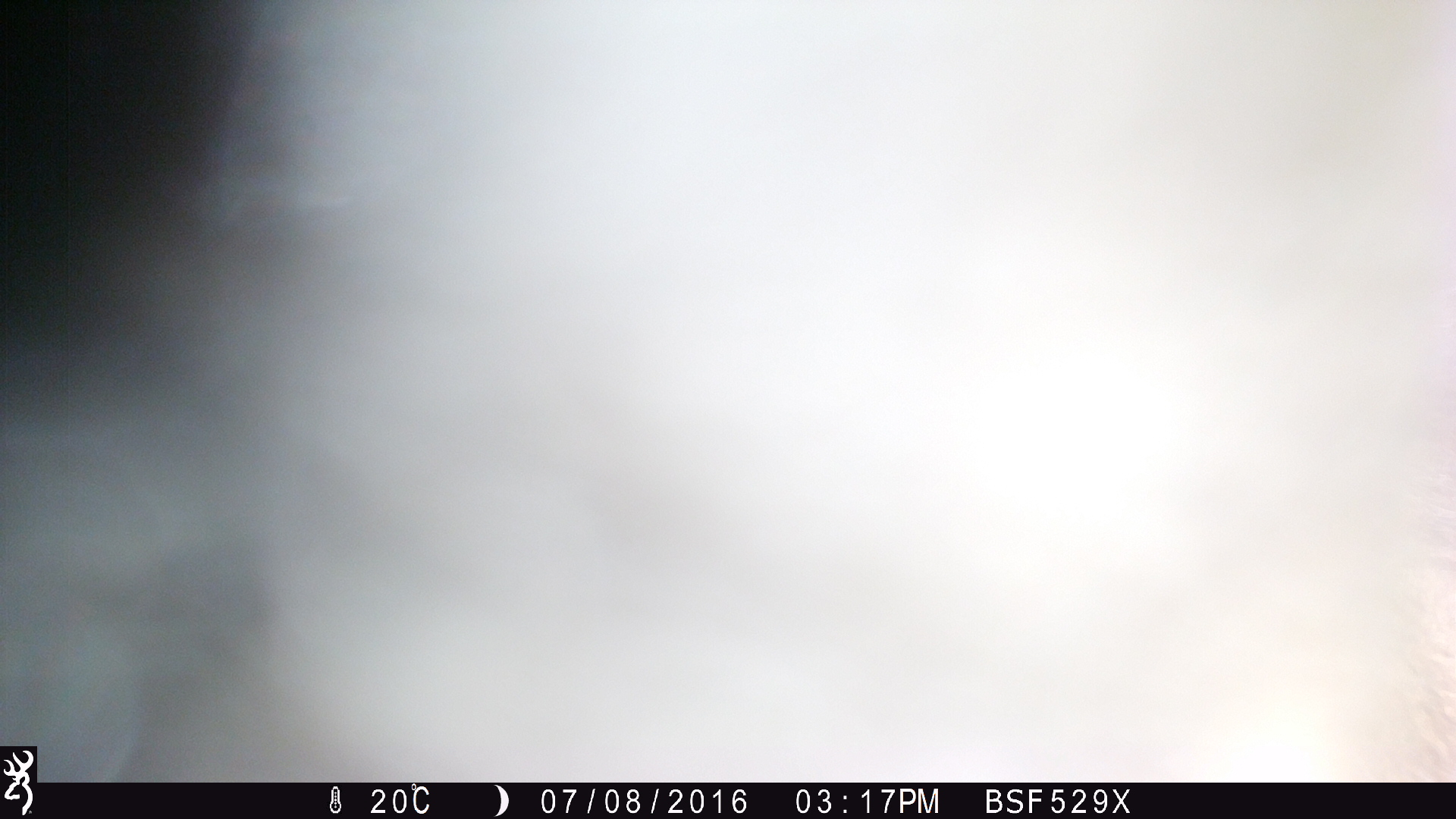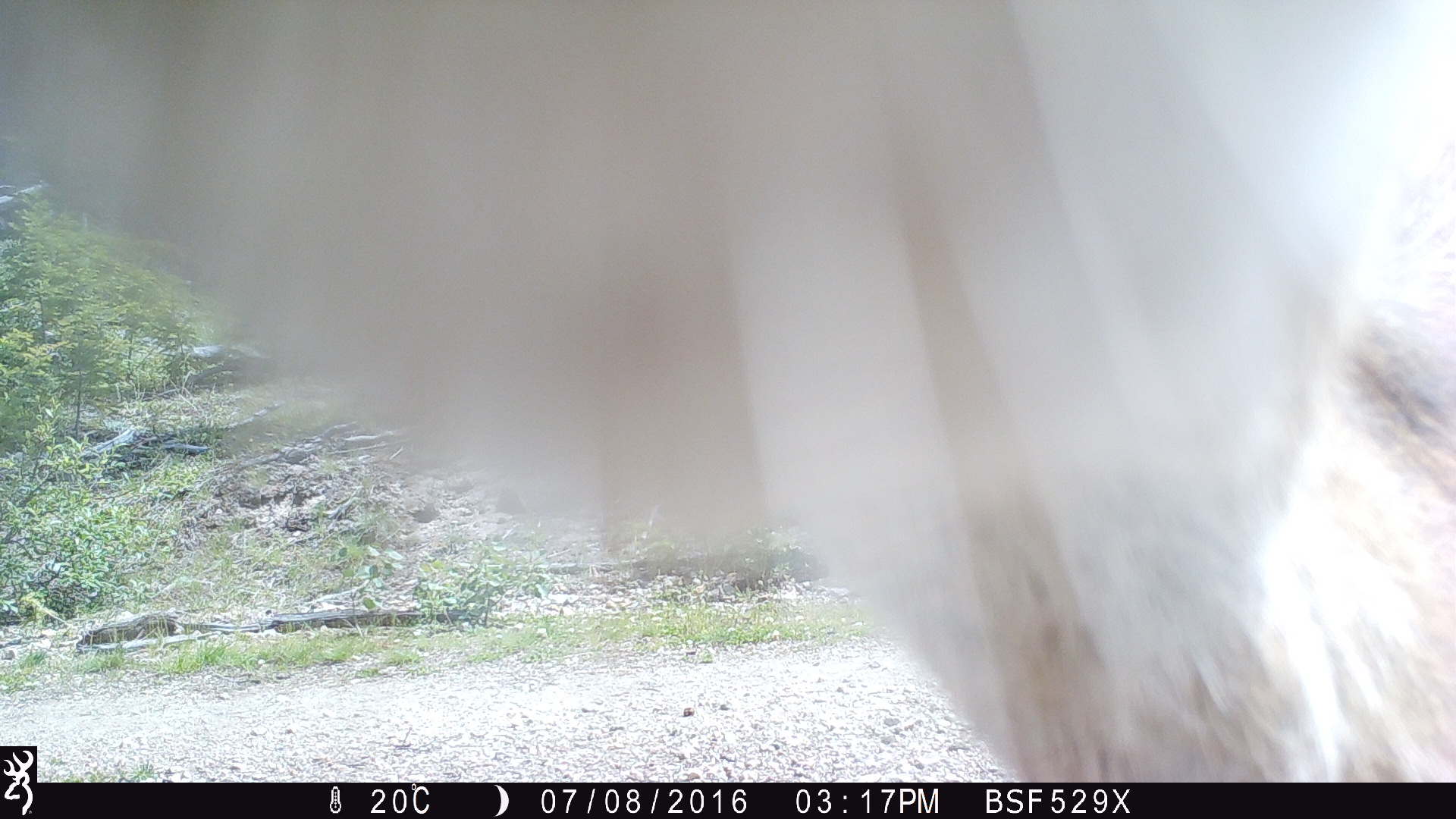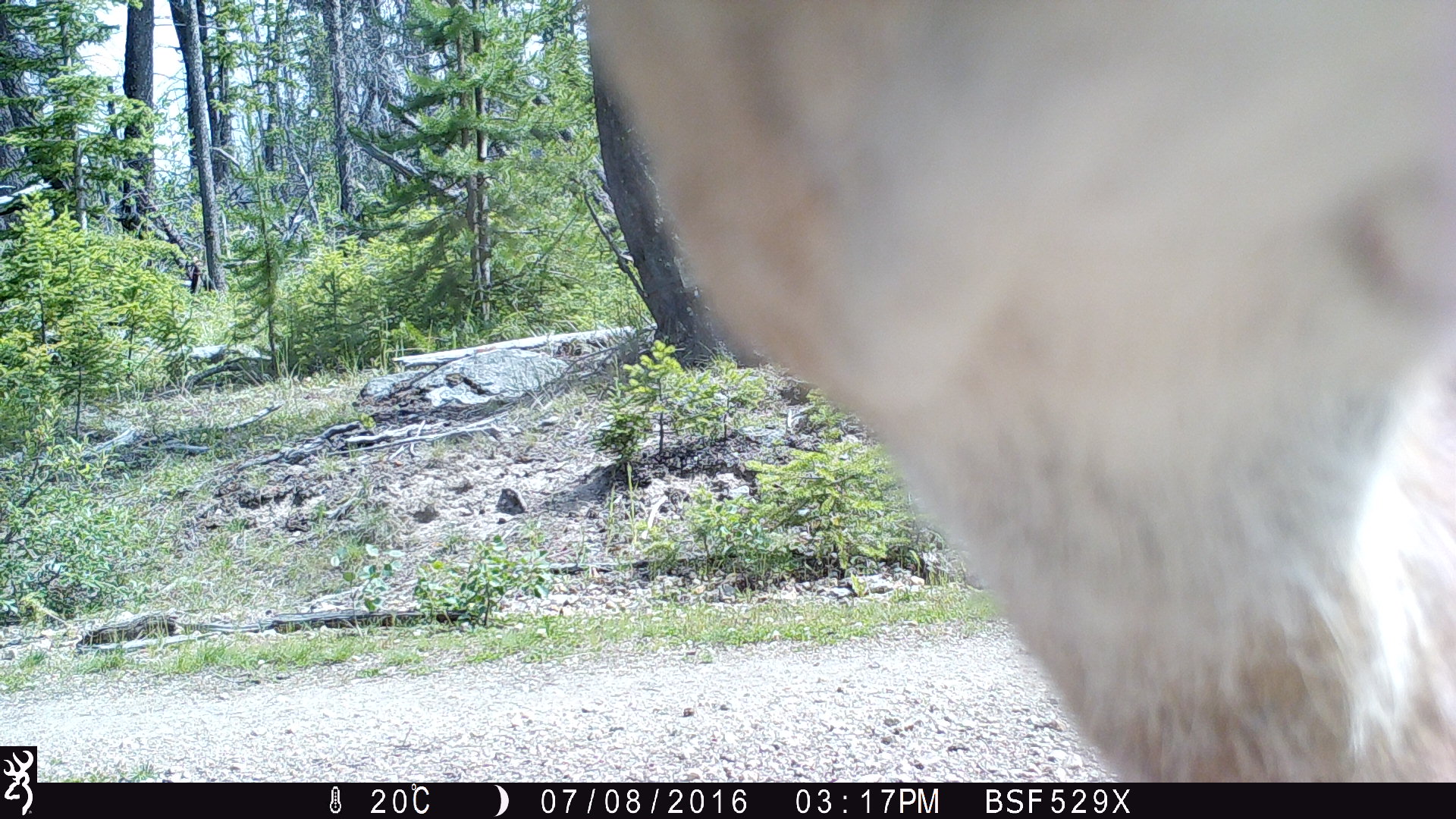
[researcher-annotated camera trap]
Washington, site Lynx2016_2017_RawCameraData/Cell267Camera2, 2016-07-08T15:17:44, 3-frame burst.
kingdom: Animalia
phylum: Chordata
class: Mammalia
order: Artiodactyla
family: Cervidae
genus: Odocoileus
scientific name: Odocoileus hemionus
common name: mule deer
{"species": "Odocoileus hemionus (mule deer)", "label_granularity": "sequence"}